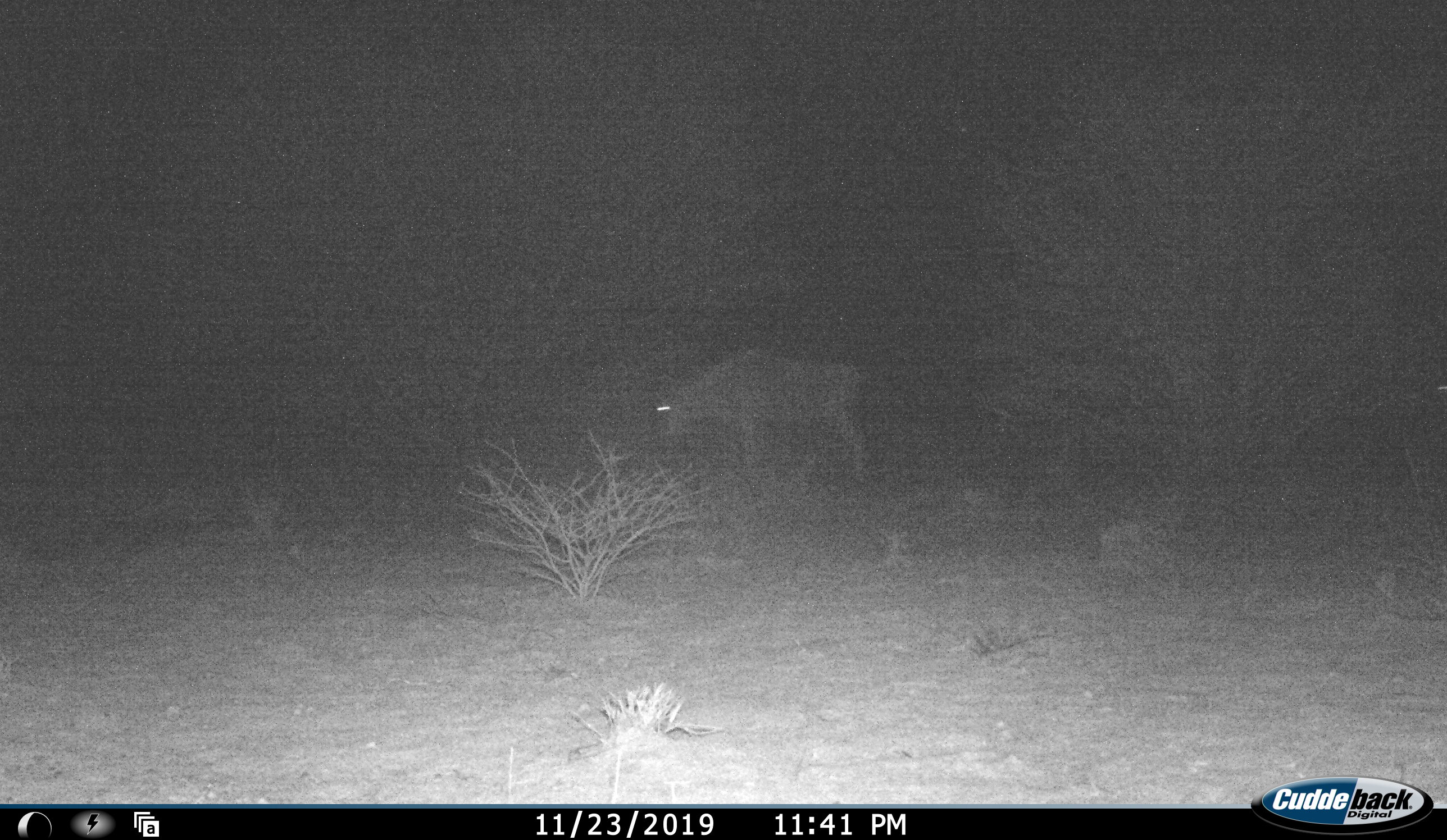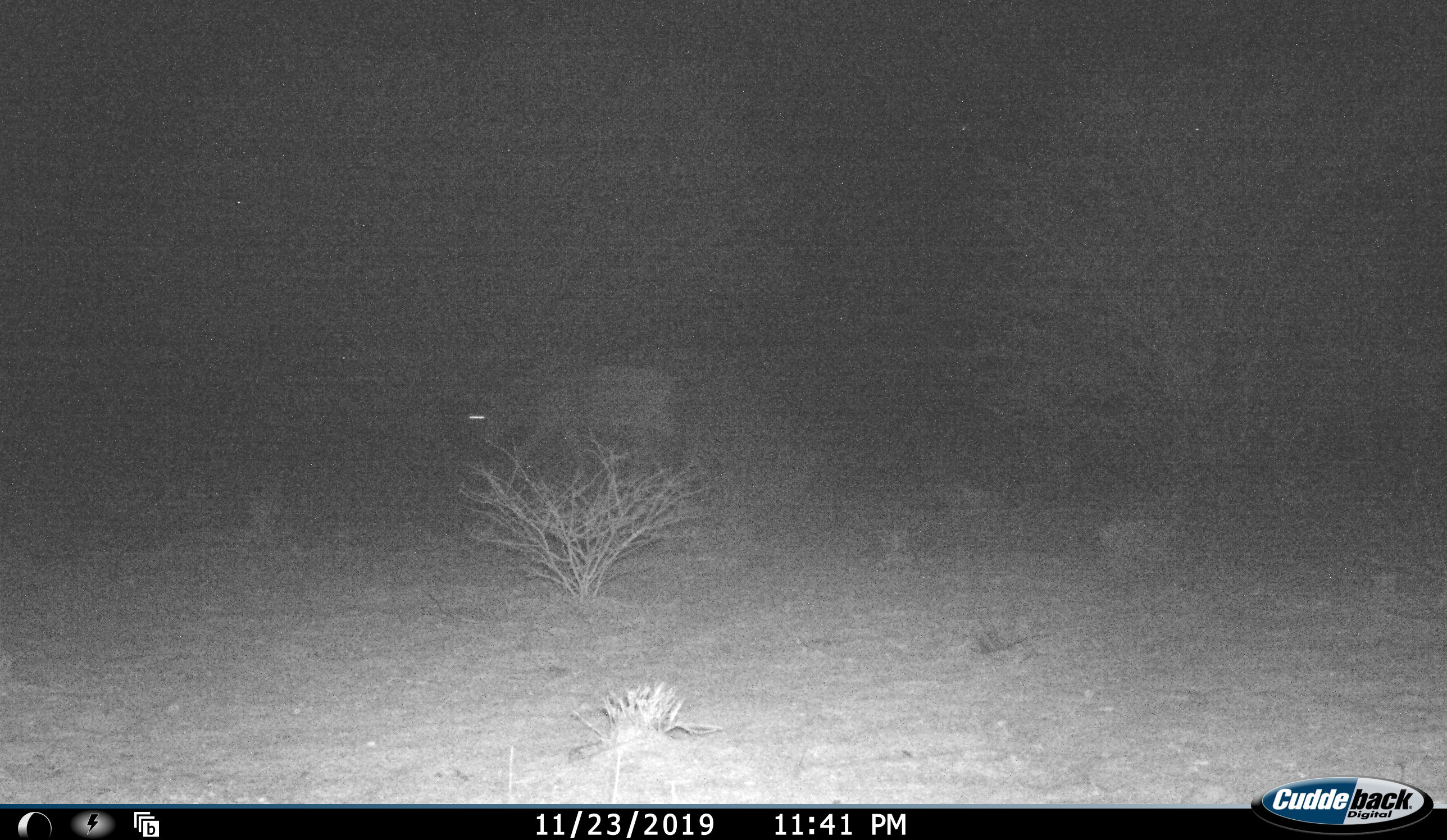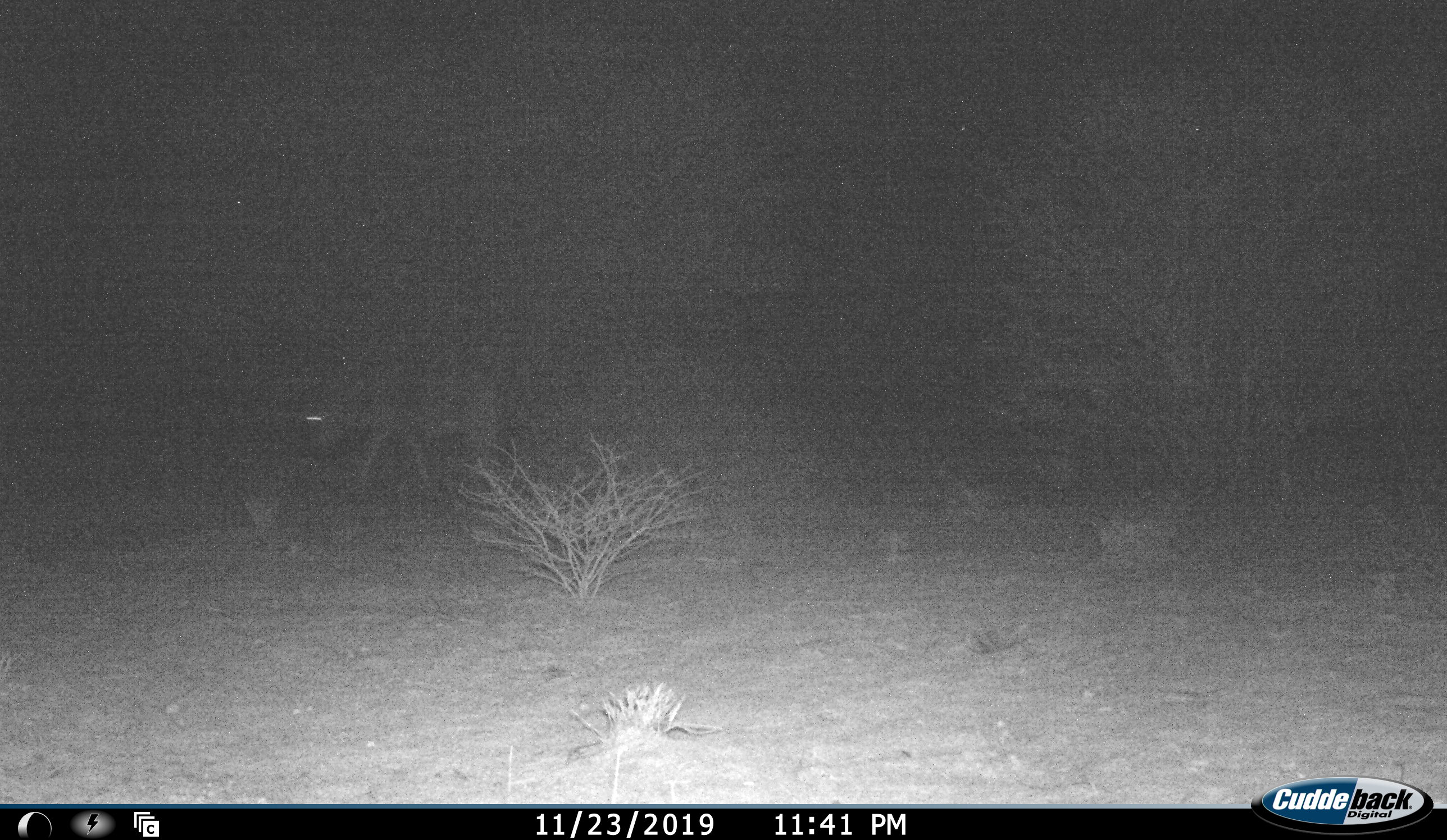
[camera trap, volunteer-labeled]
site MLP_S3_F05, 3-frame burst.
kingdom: Animalia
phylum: Chordata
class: Mammalia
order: Artiodactyla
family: Bovidae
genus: Connochaetes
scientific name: Connochaetes taurinus taurinus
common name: blue wildebeest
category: wildebeestblue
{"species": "wildebeestblue (blue wildebeest) (Connochaetes taurinus taurinus)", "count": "1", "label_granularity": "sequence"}